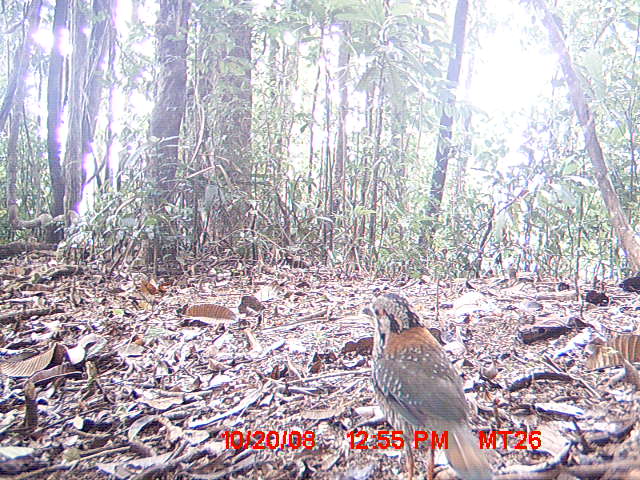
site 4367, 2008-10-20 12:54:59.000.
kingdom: Animalia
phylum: Chordata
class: Aves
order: Coraciiformes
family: Brachypteraciidae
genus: Brachypteracias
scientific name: Brachypteracias squamiger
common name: scaly ground-roller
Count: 1.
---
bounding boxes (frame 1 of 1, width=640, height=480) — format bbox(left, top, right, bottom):
brachypteracias squamiger: bbox(362, 292, 493, 479)